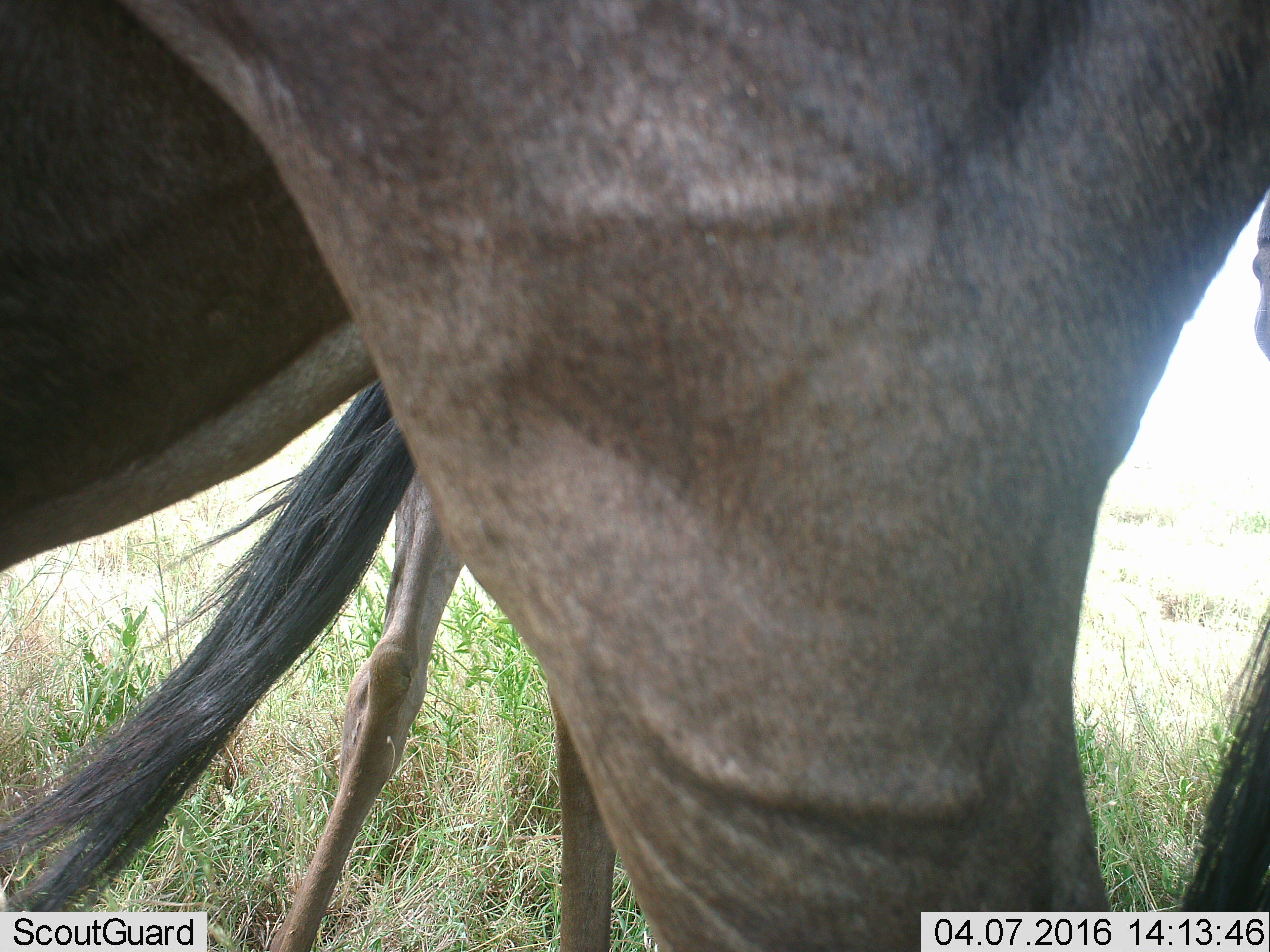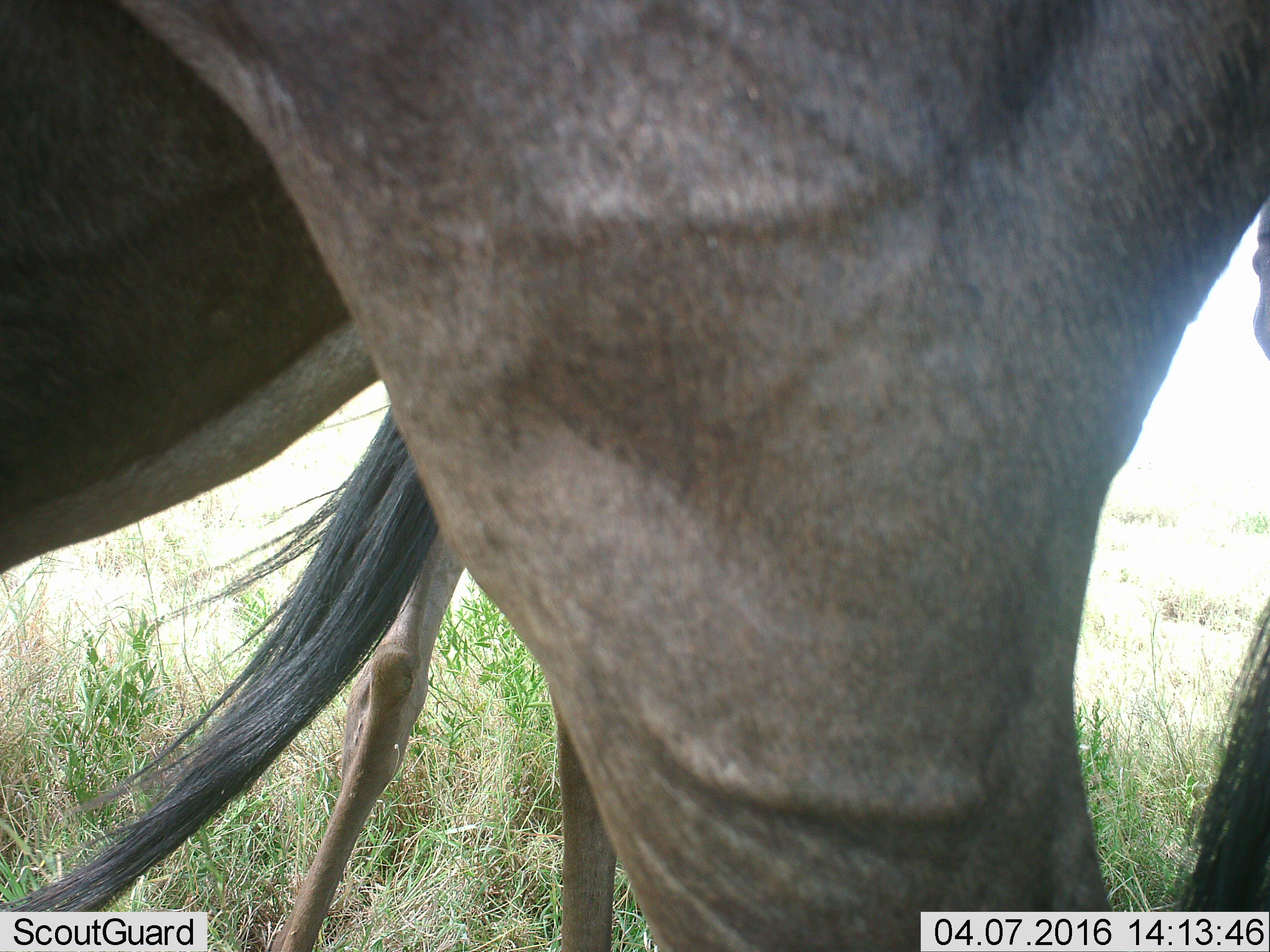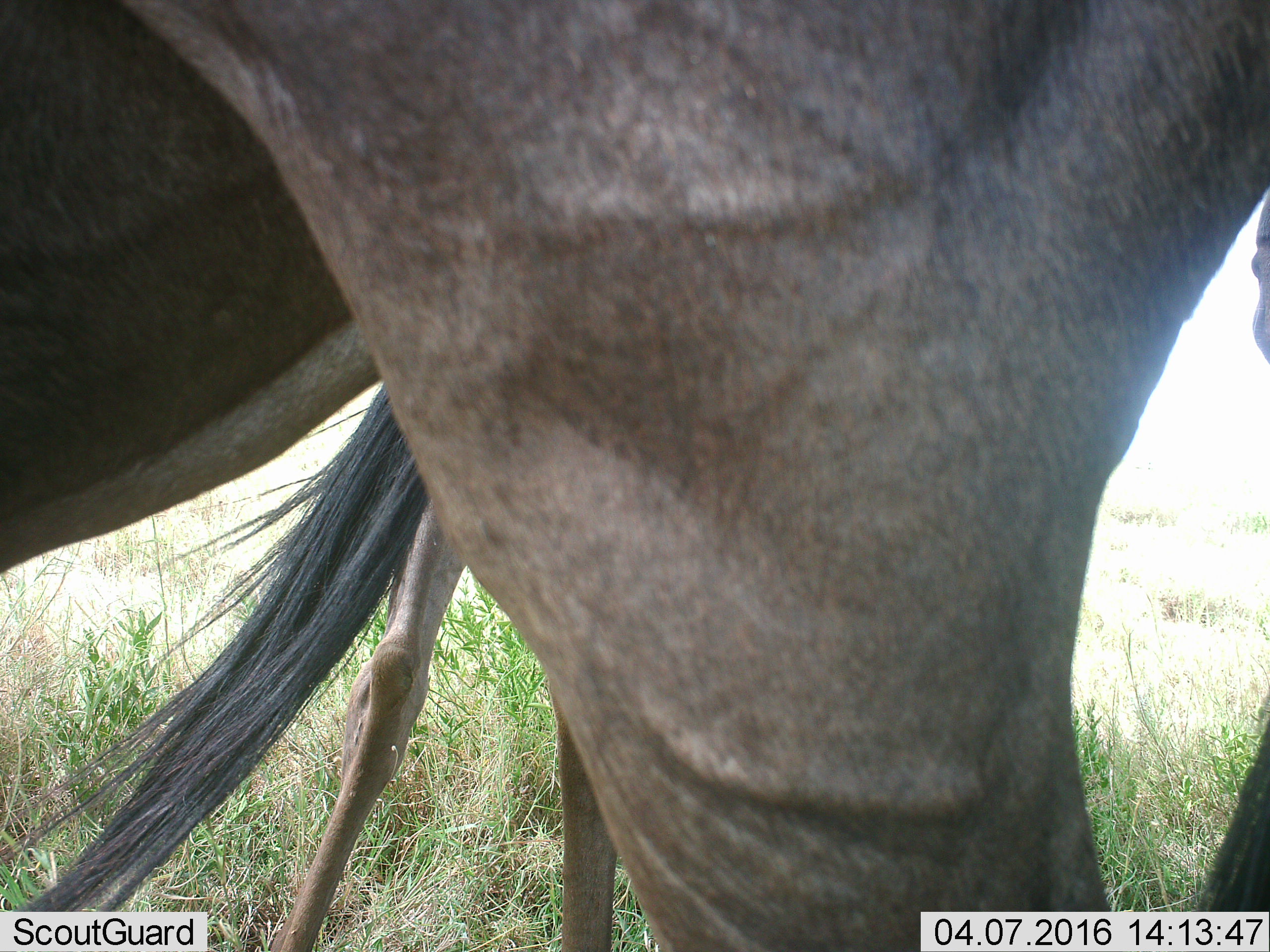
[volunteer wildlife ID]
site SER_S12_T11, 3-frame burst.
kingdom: Animalia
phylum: Chordata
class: Mammalia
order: Artiodactyla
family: Bovidae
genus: Connochaetes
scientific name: Connochaetes taurinus taurinus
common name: blue wildebeest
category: wildebeestblue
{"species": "wildebeestblue (blue wildebeest) (Connochaetes taurinus taurinus)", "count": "2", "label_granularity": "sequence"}